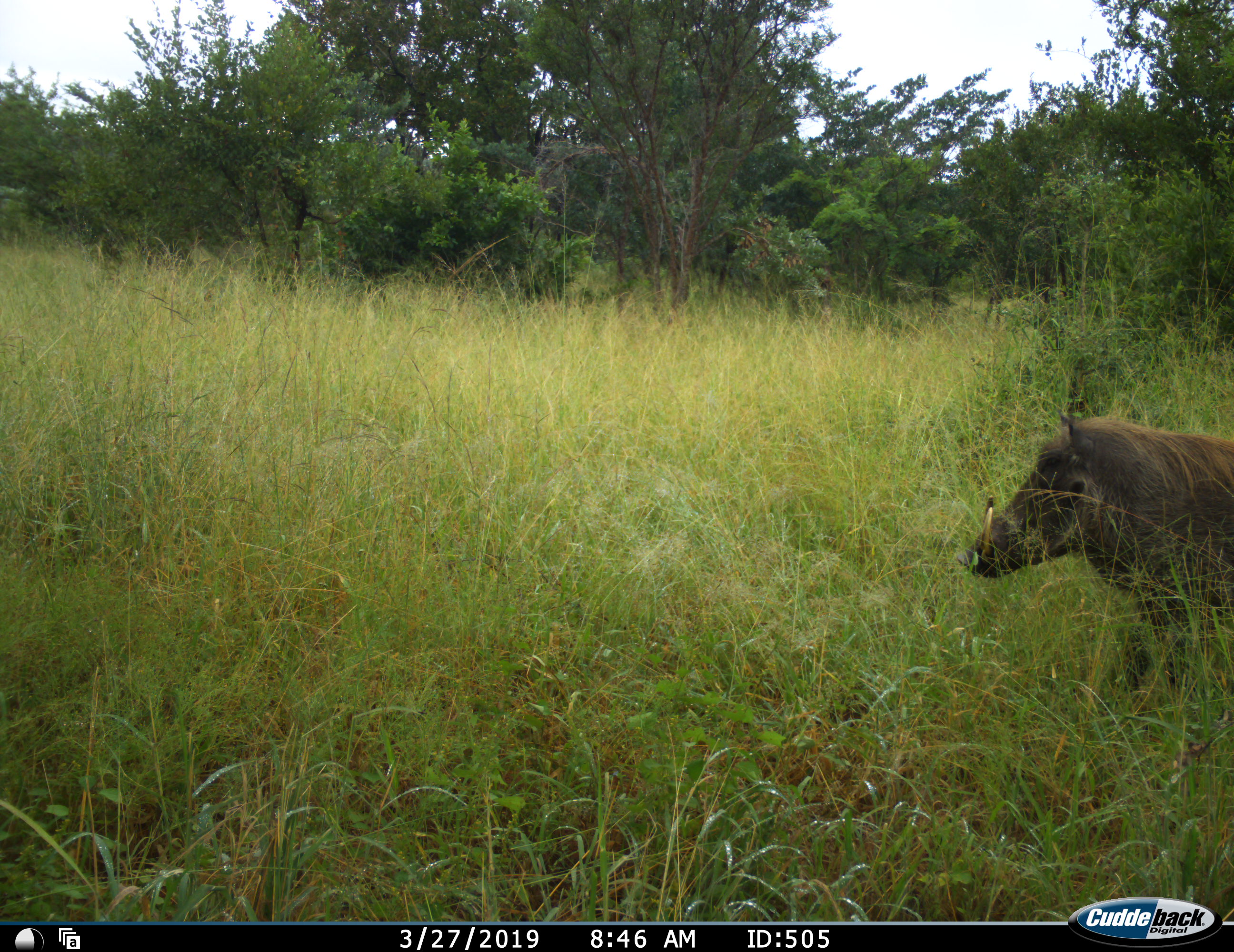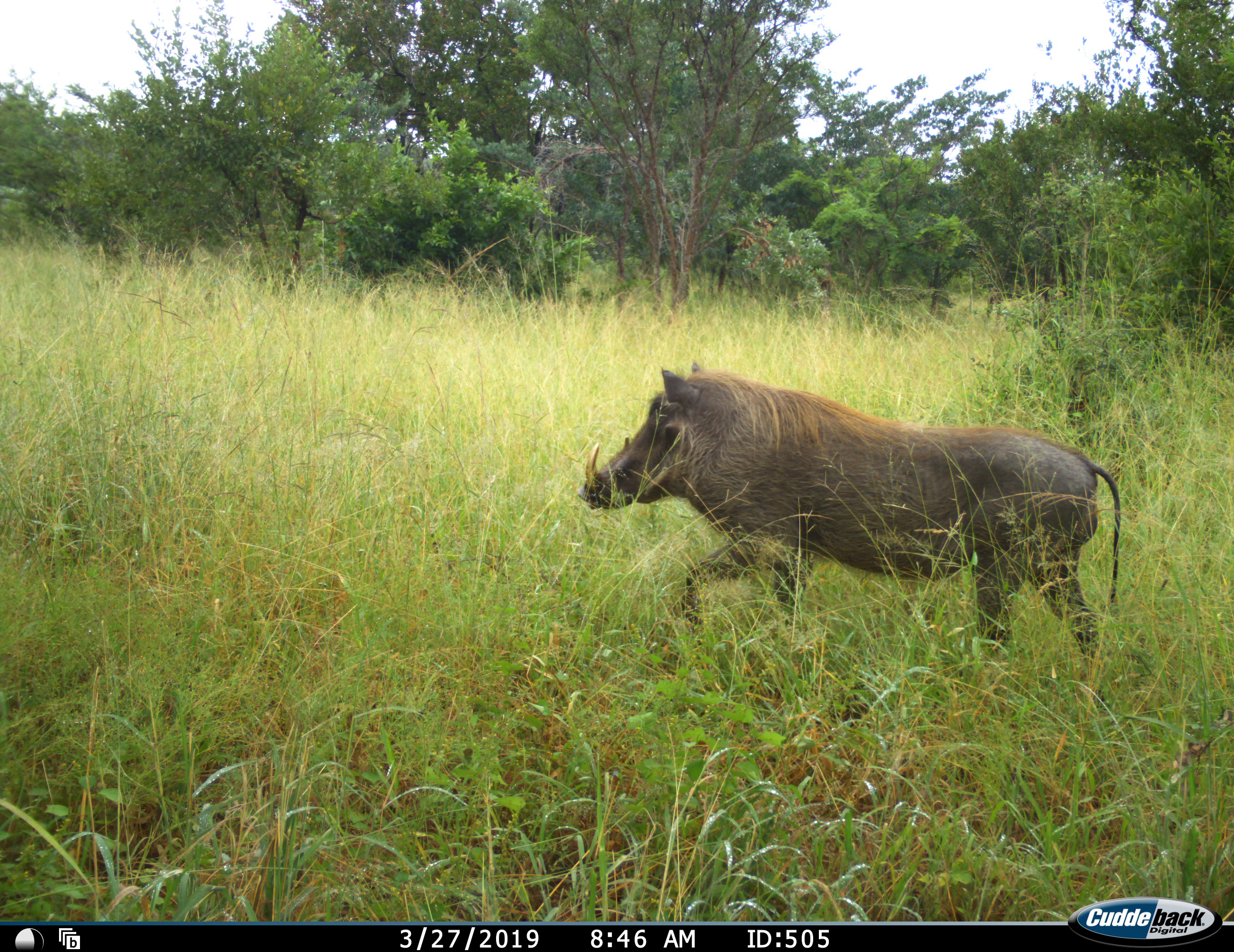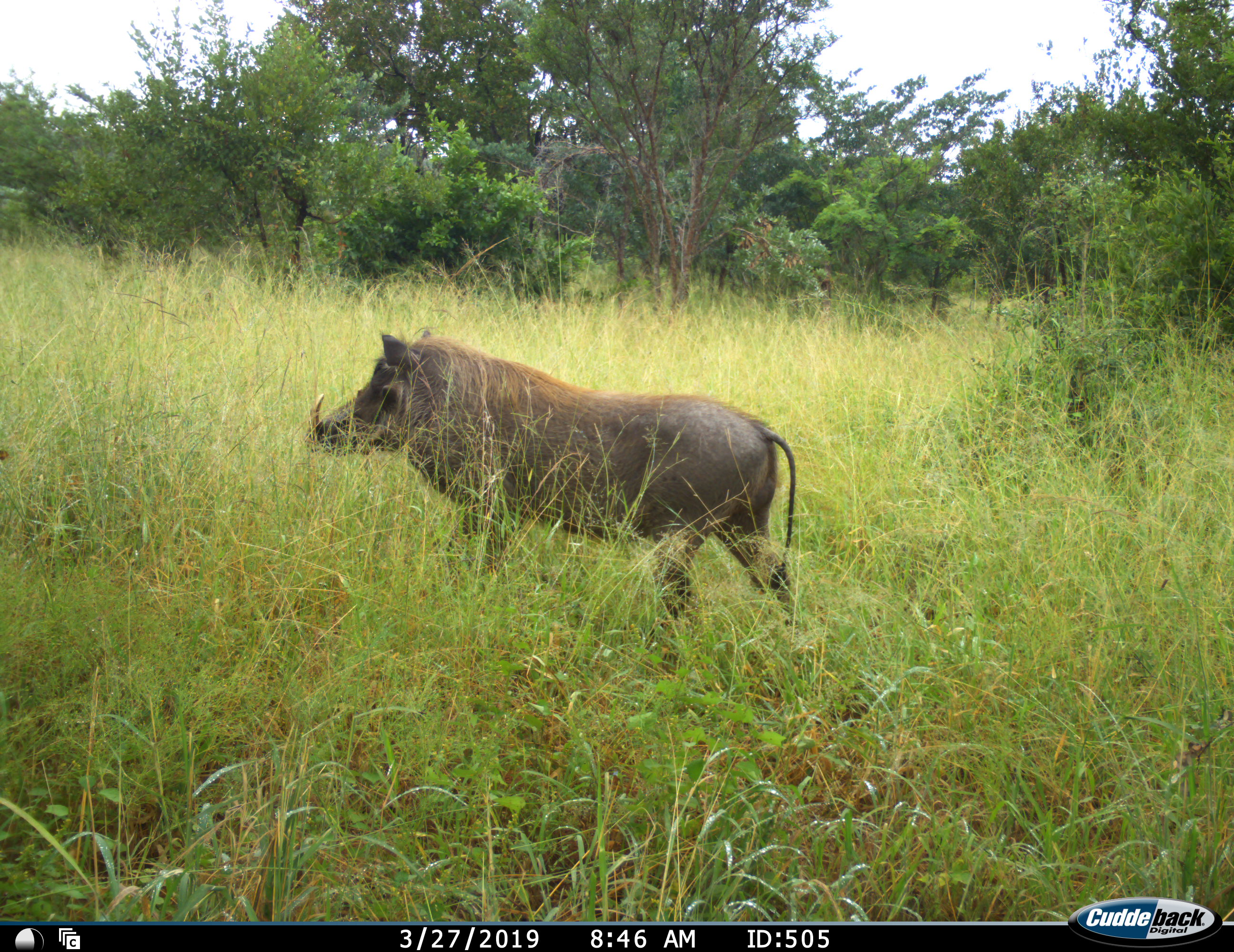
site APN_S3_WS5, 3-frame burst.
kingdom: Animalia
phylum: Chordata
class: Mammalia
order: Artiodactyla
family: Suidae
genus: Phacochoerus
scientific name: Phacochoerus africanus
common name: warthog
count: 1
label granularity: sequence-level